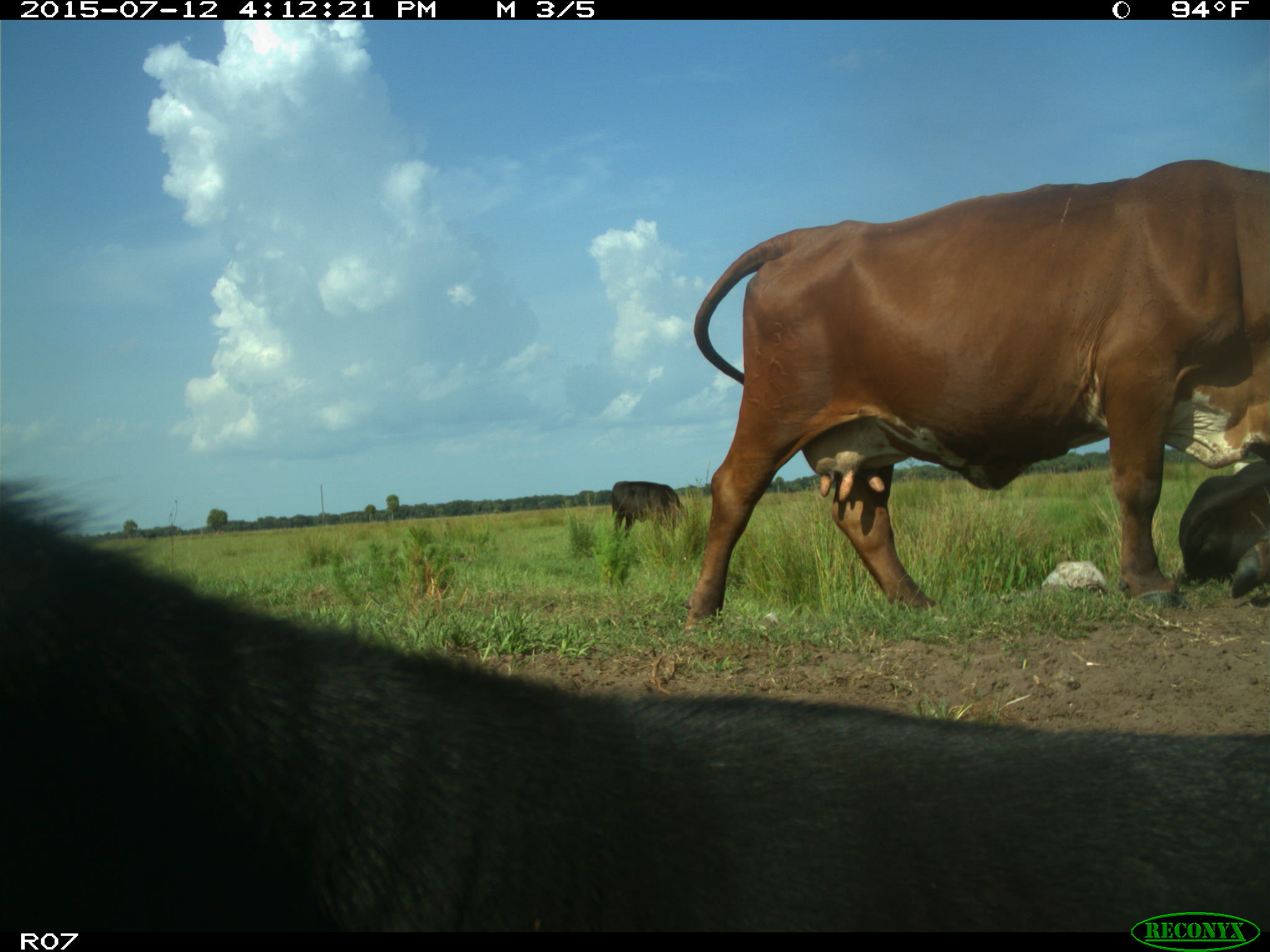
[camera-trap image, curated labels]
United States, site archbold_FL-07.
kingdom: Animalia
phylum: Chordata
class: Mammalia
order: Artiodactyla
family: Bovidae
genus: Bos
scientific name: Bos taurus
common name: domestic cow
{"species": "Bos taurus (domestic cow)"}